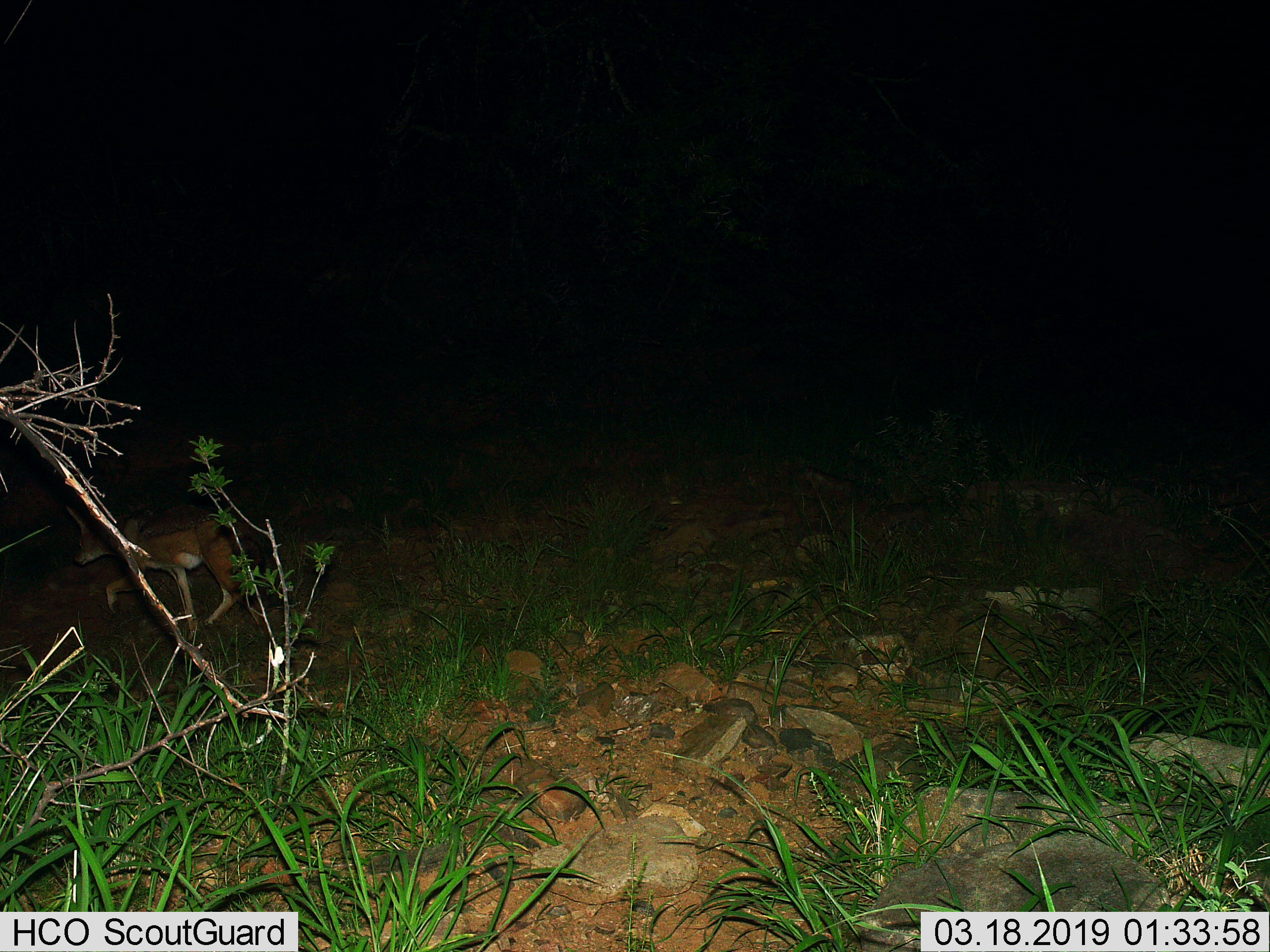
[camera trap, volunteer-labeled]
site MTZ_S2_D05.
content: unidentified animal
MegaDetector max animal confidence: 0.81